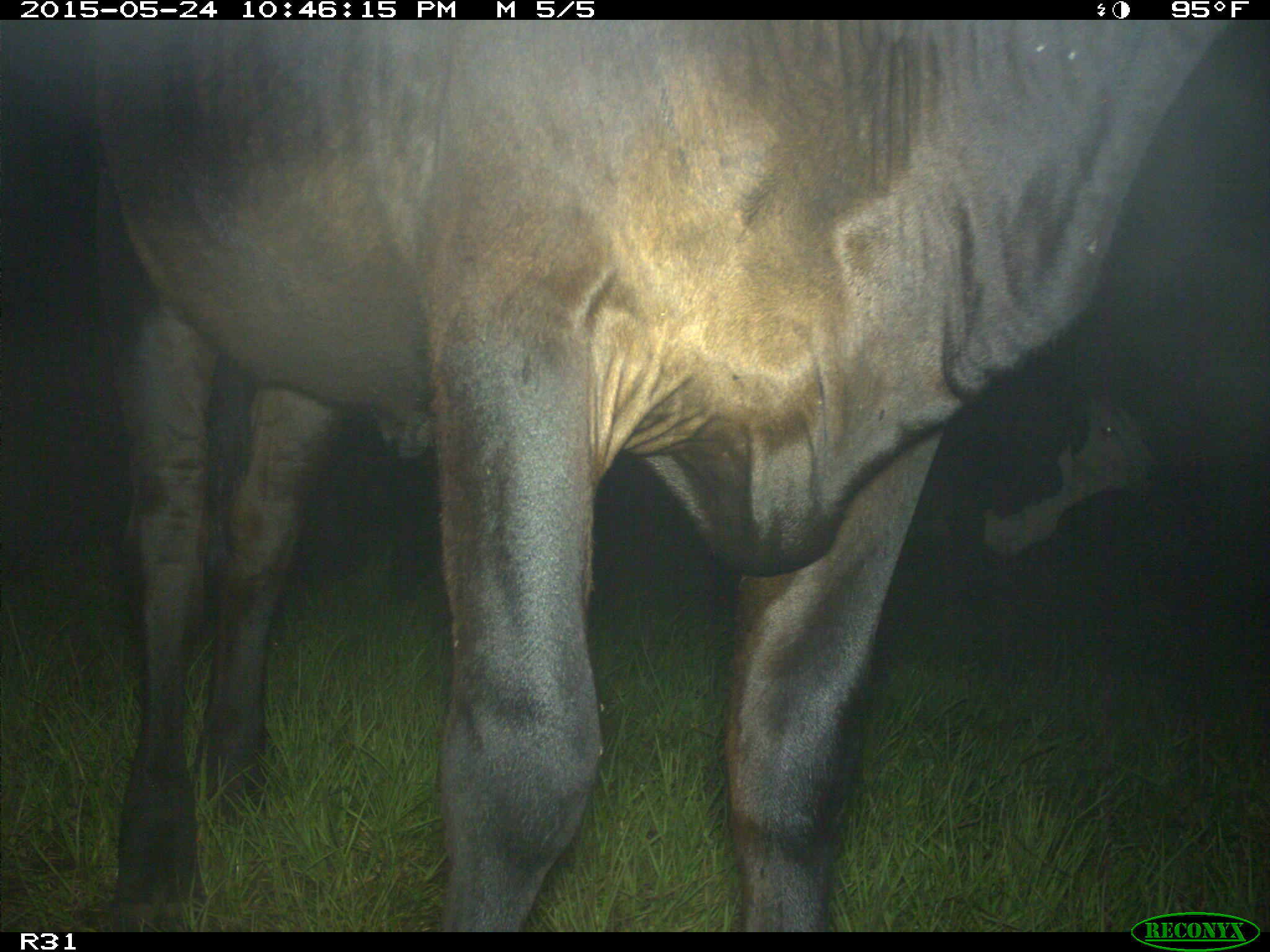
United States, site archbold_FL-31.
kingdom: Animalia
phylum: Chordata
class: Mammalia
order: Artiodactyla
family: Bovidae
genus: Bos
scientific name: Bos taurus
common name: domestic cow